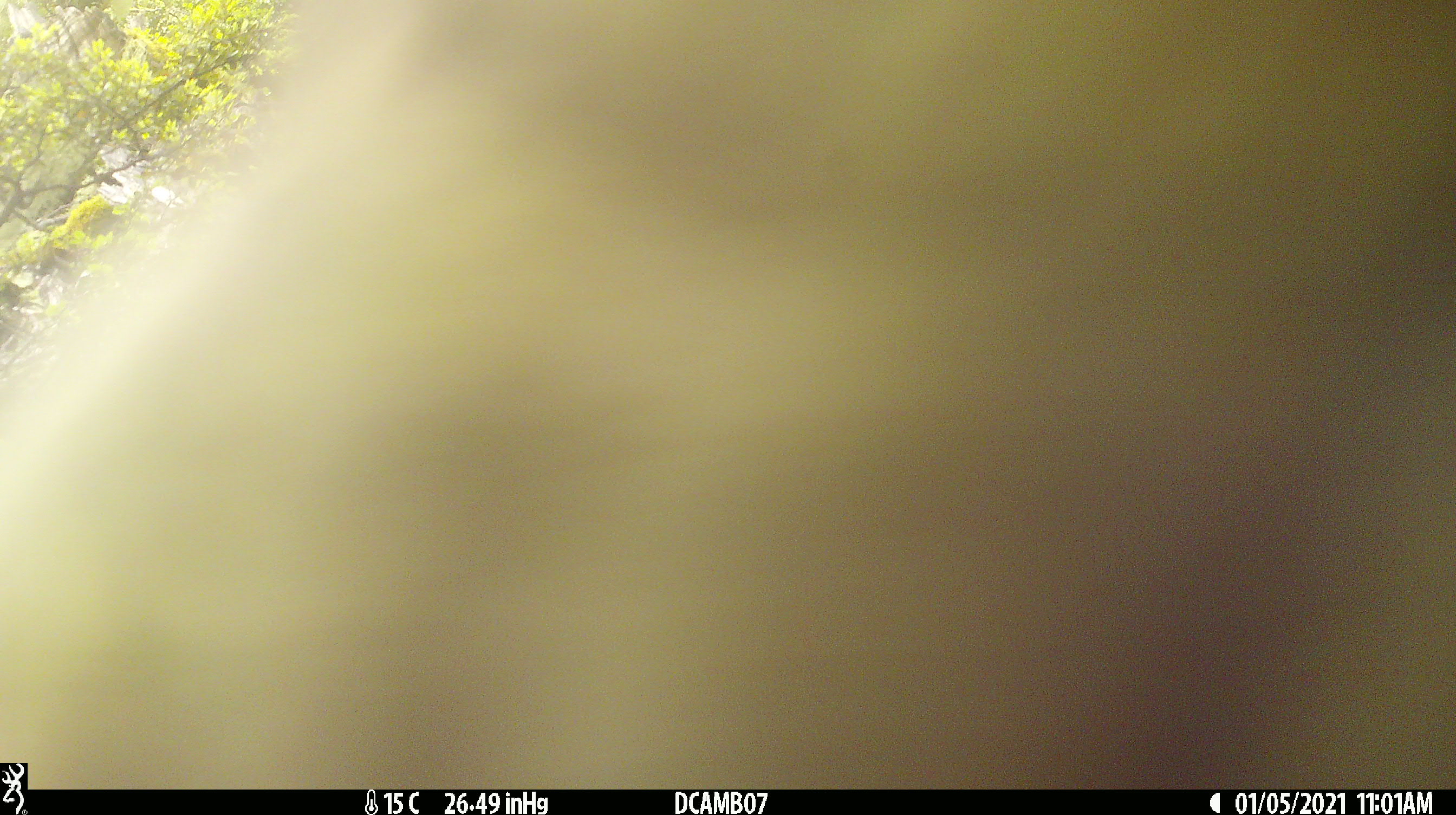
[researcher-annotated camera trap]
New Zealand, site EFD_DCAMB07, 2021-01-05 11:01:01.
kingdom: Animalia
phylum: Chordata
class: Aves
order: Psittaciformes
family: Strigopidae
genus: Nestor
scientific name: Nestor notabilis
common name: kea